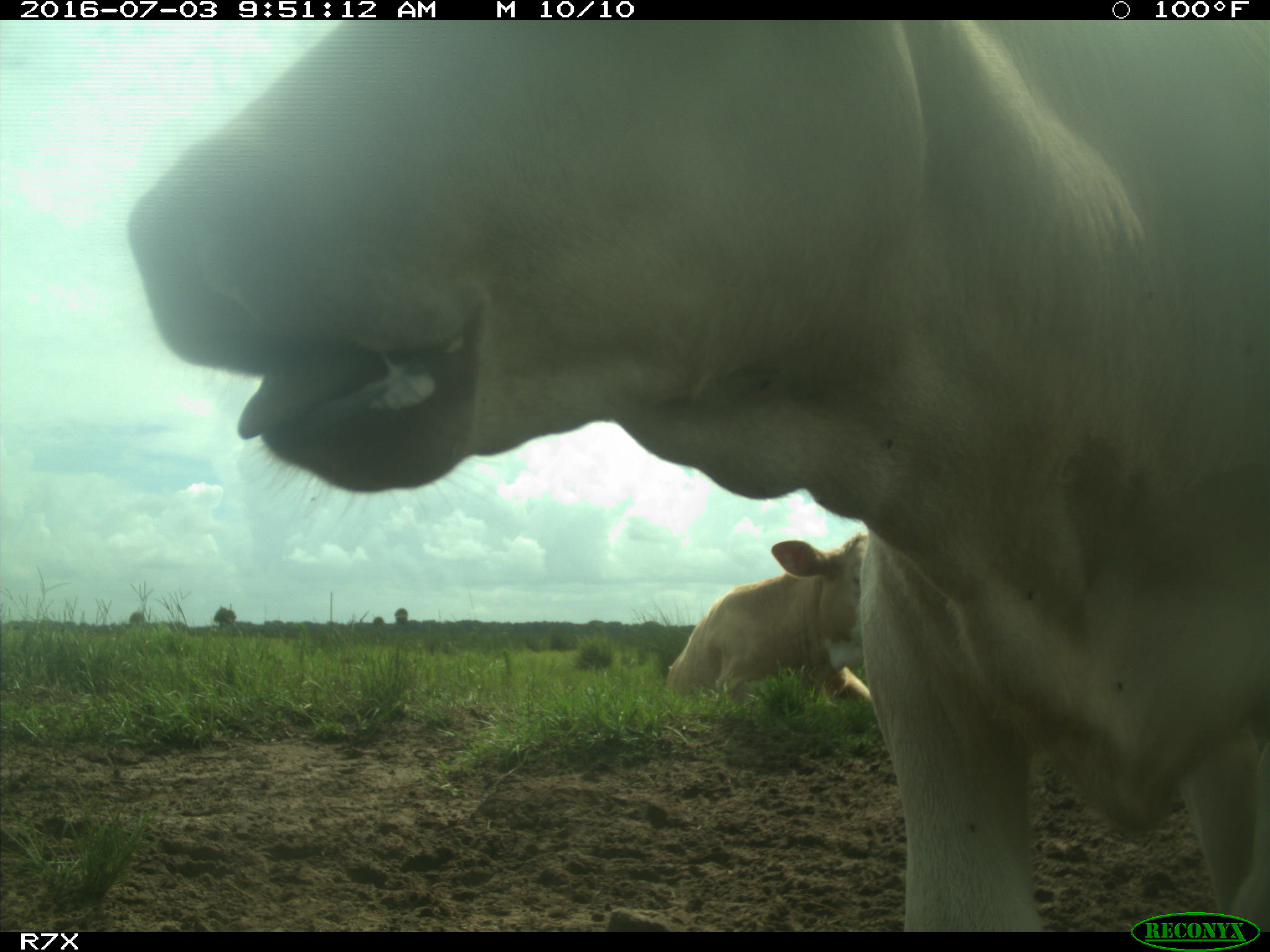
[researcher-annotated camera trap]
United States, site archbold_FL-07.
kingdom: Animalia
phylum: Chordata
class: Mammalia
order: Artiodactyla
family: Bovidae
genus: Bos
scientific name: Bos taurus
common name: domestic cow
Bos taurus (domestic cow).